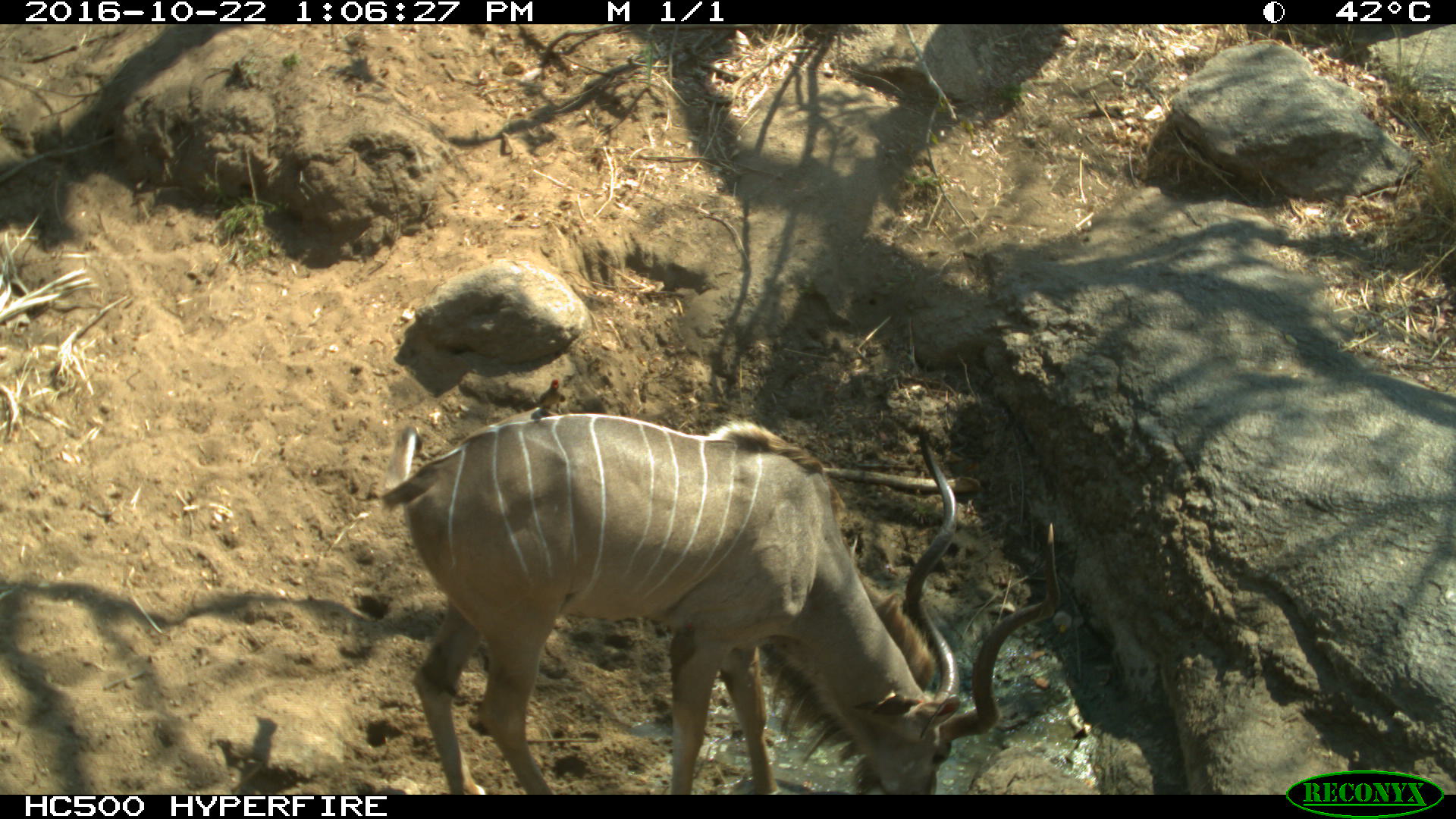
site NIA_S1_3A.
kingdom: Animalia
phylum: Chordata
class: Mammalia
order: Artiodactyla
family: Bovidae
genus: Tragelaphus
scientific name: Tragelaphus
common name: kudu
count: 1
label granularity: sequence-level